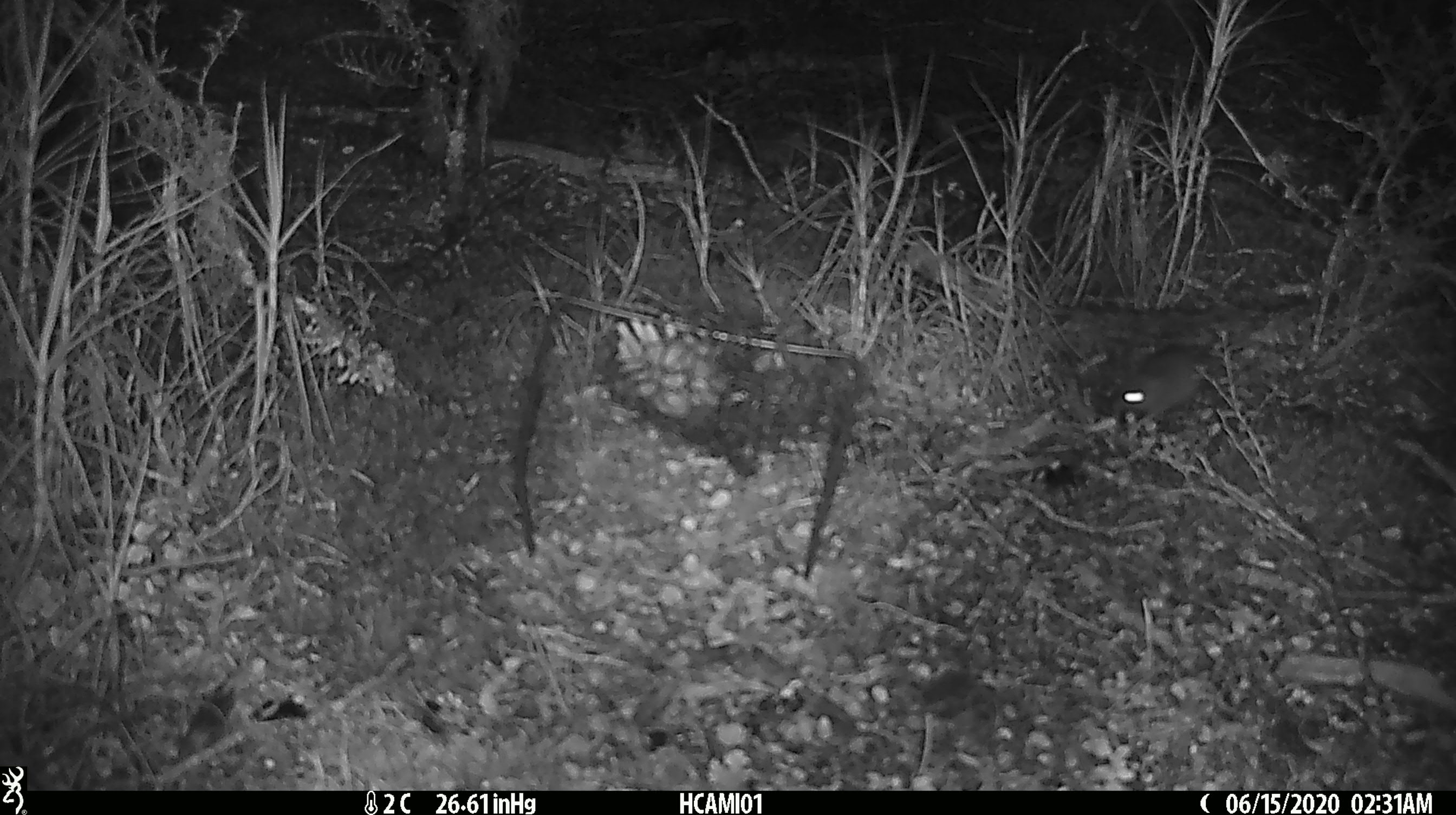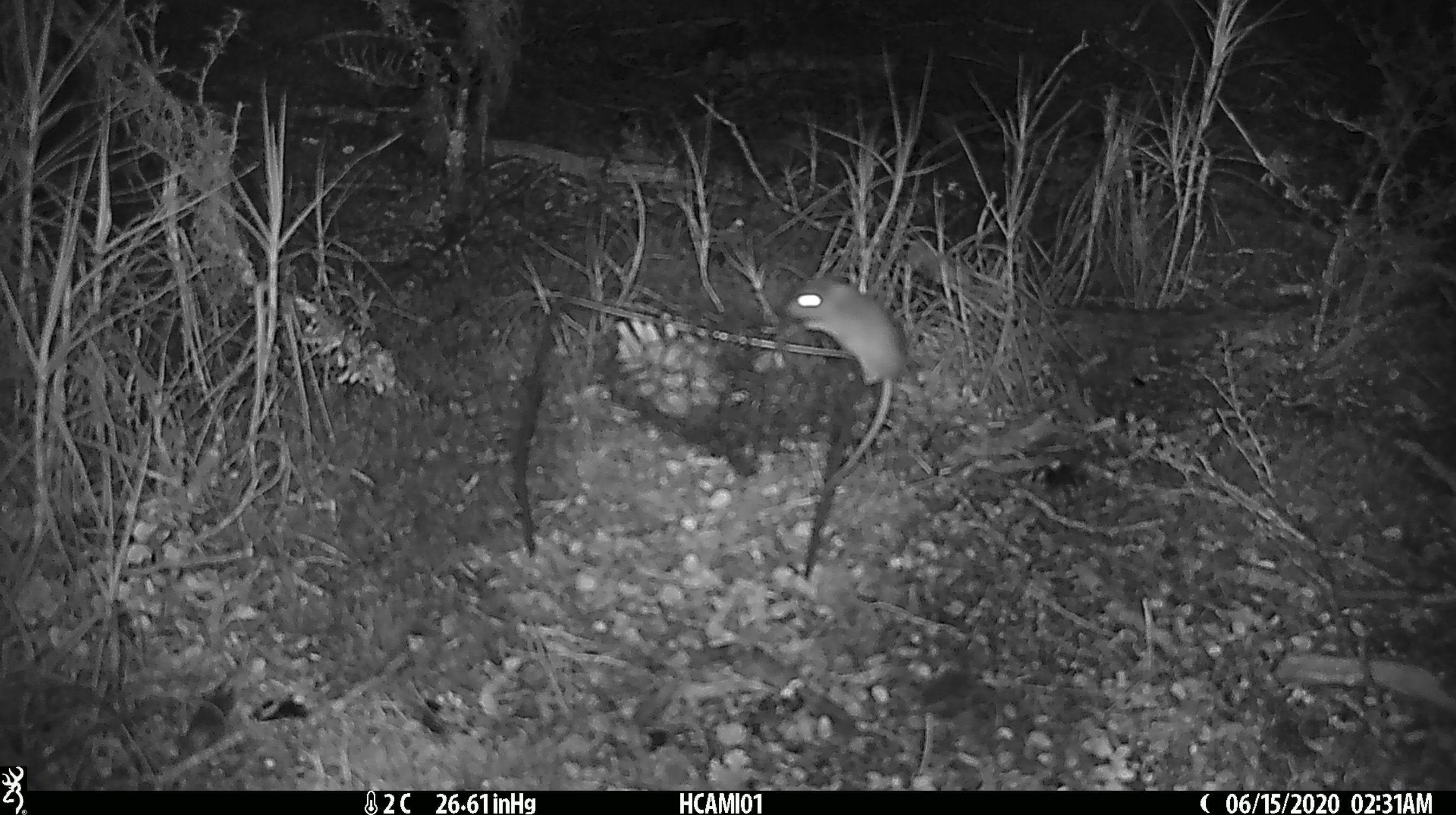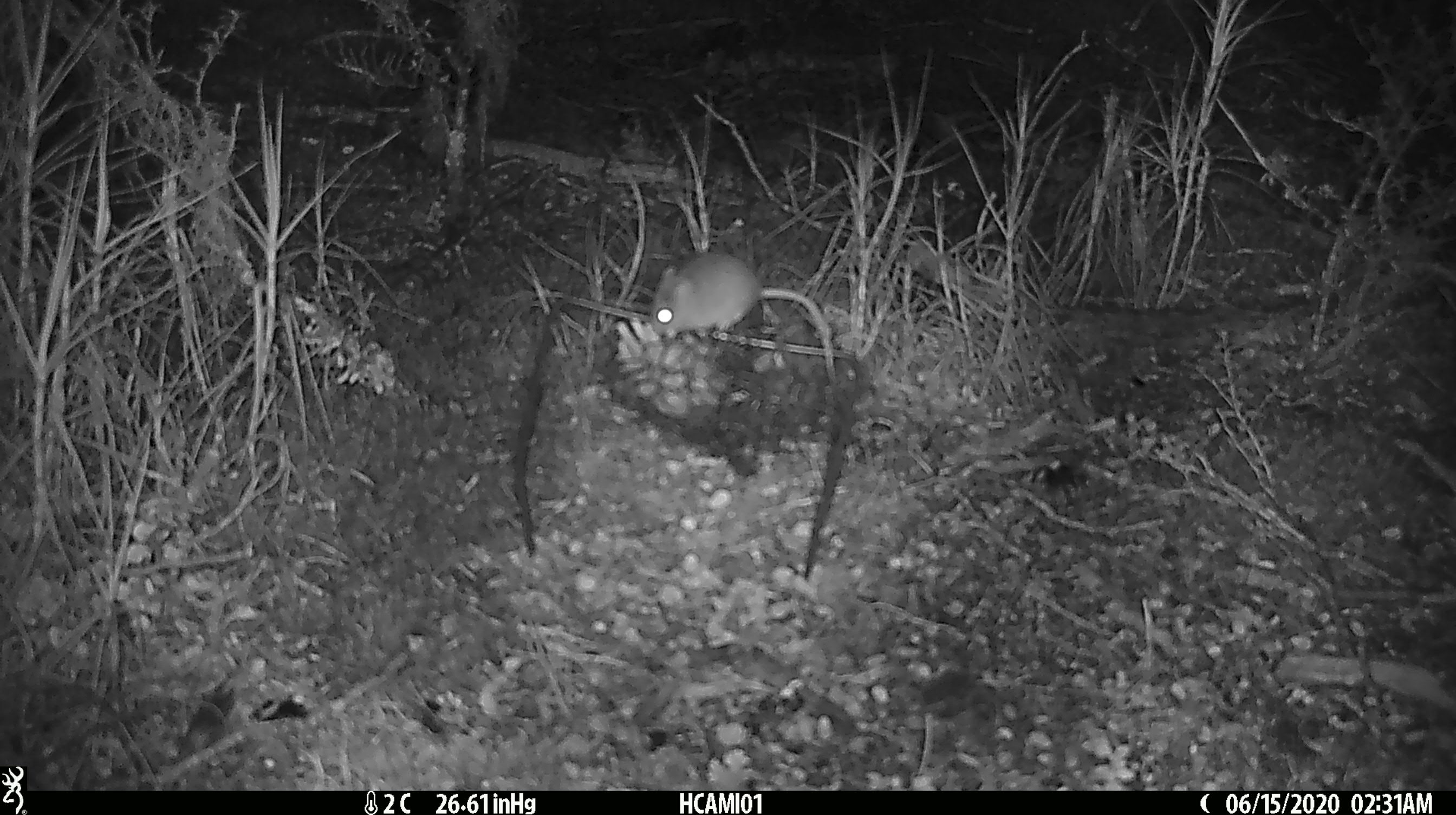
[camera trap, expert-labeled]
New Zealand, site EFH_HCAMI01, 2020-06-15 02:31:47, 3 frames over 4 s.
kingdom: Animalia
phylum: Chordata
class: Mammalia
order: Rodentia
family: Muridae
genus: Mus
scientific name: Mus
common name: mouse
Mouse (Mus).